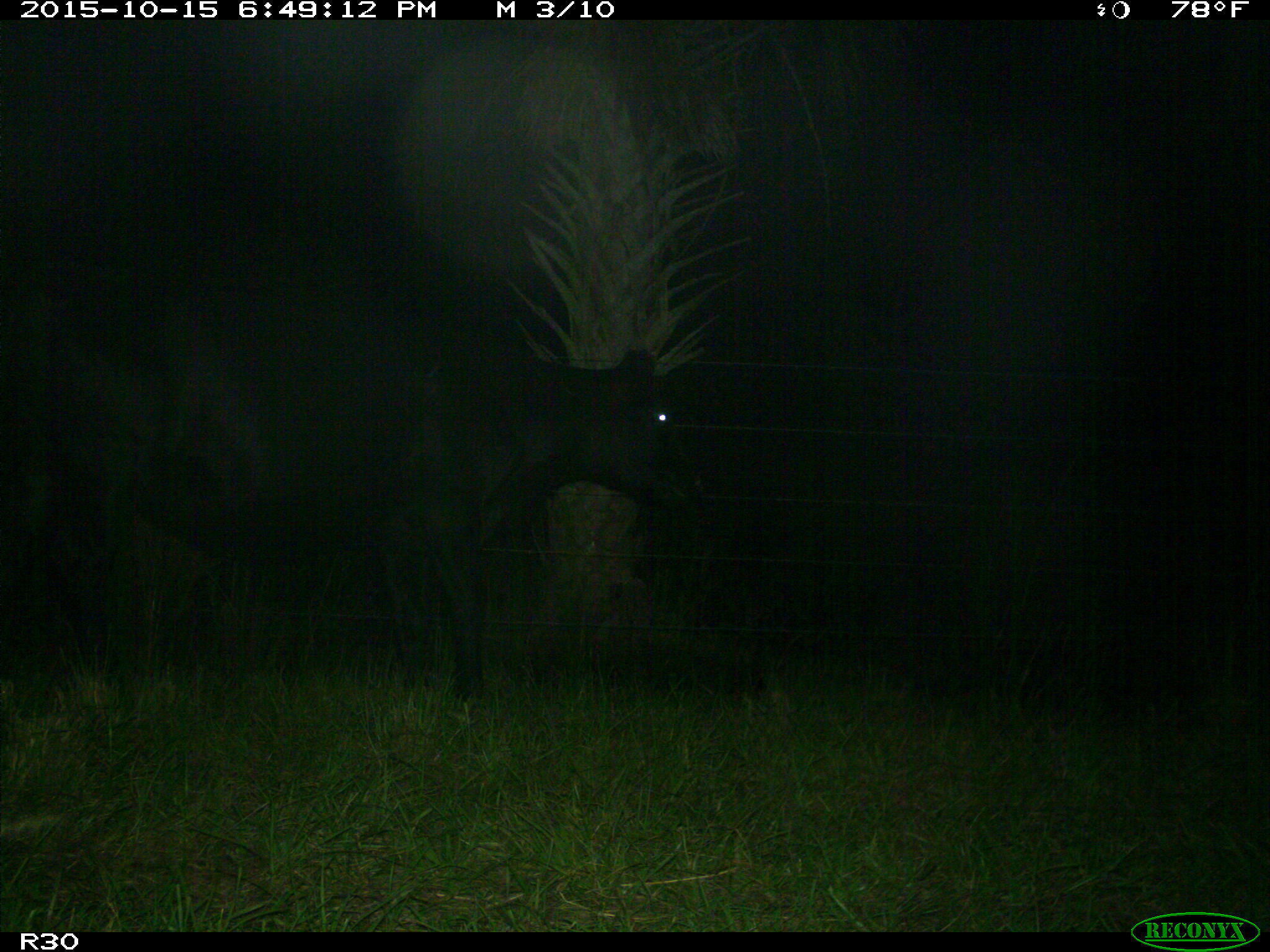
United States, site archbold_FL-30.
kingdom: Animalia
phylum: Chordata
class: Mammalia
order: Artiodactyla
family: Bovidae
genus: Bos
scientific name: Bos taurus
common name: domestic cow